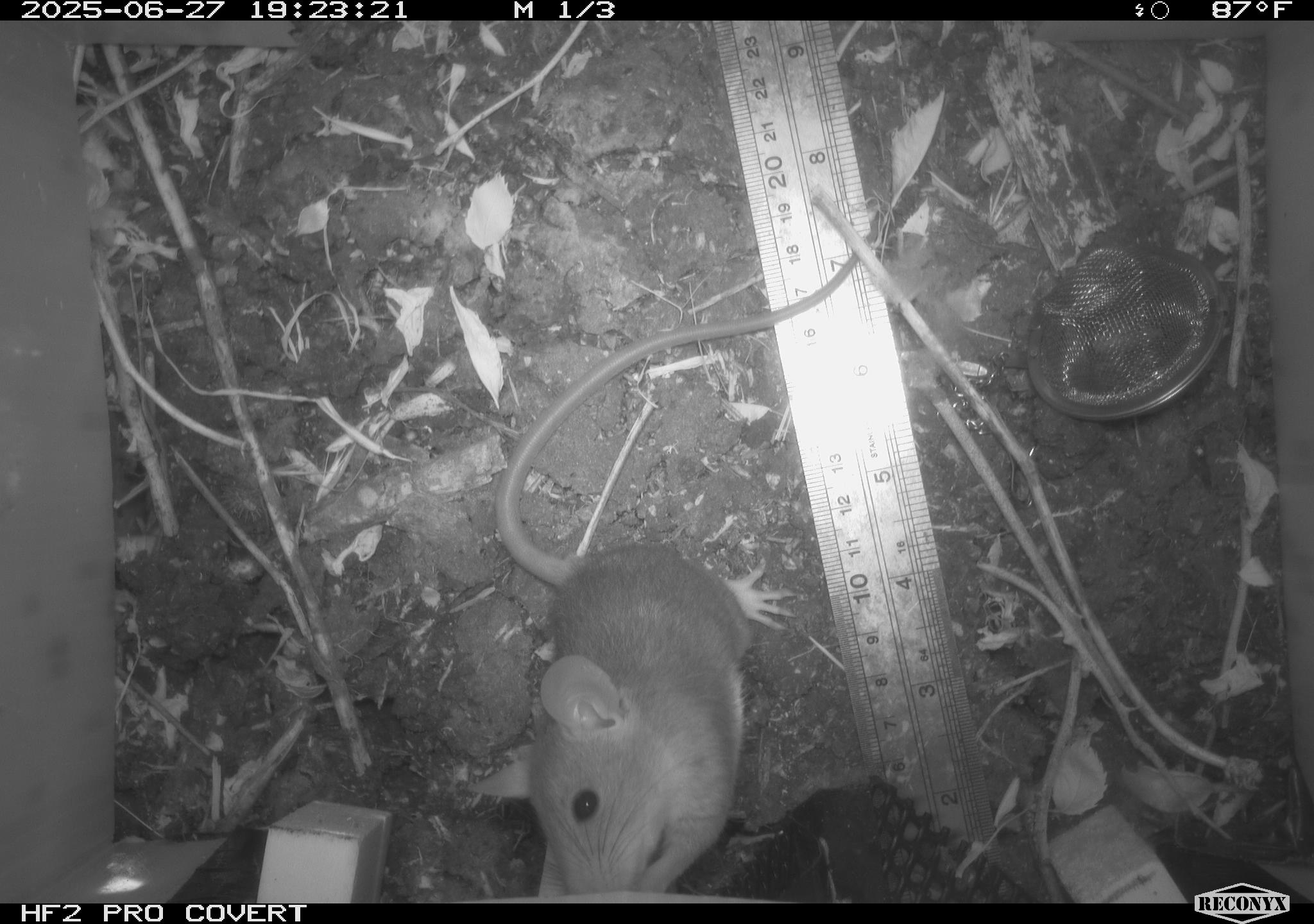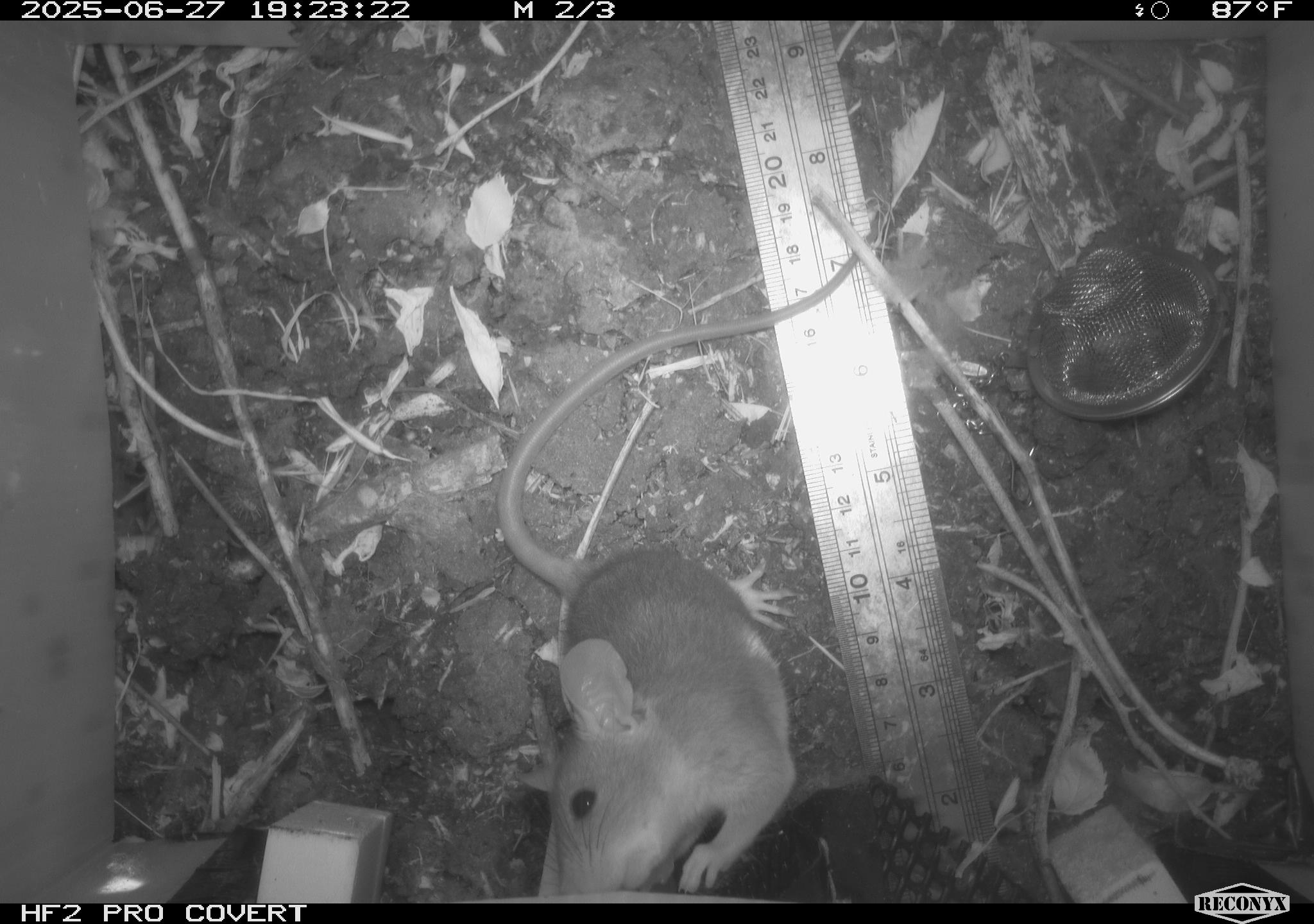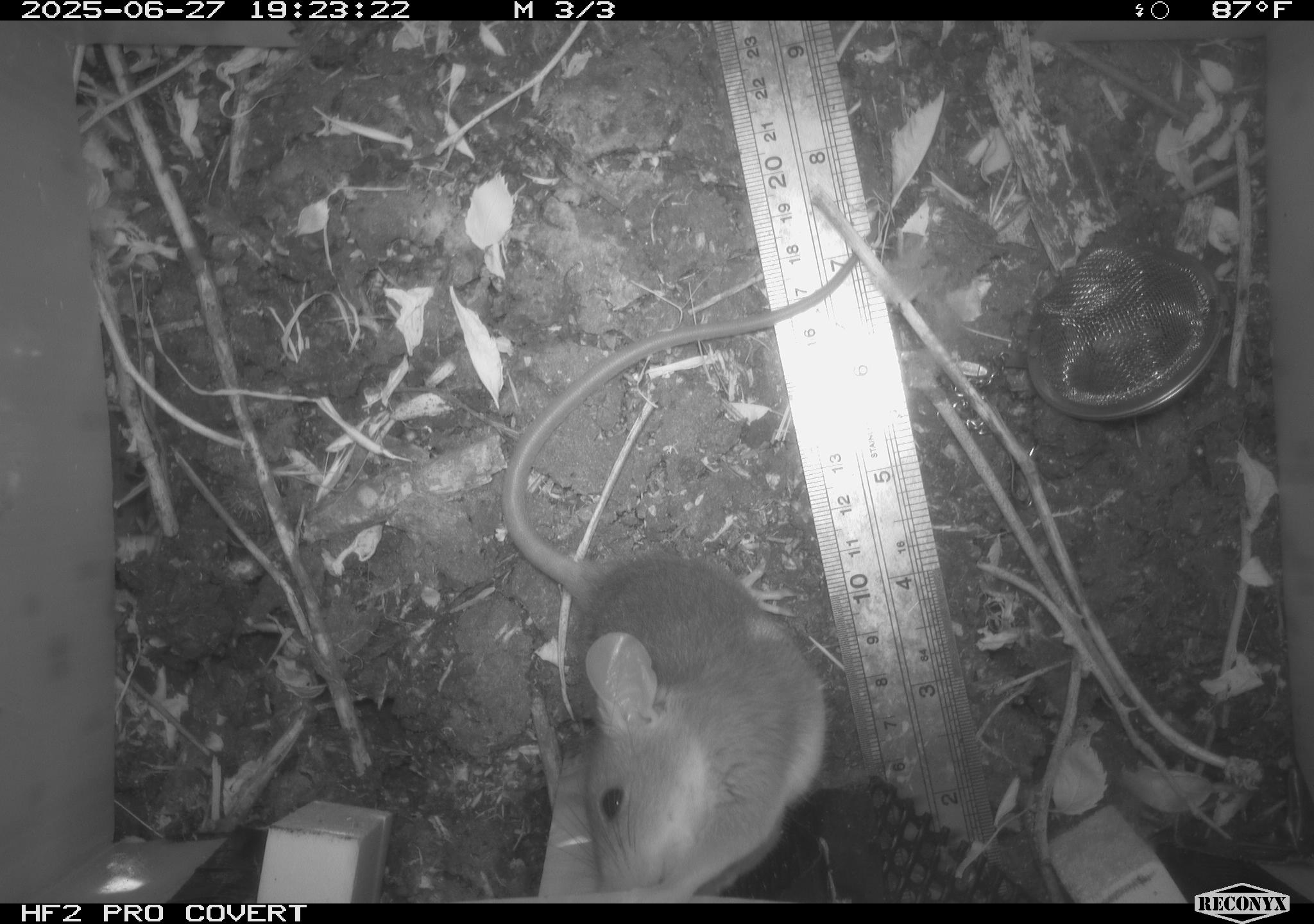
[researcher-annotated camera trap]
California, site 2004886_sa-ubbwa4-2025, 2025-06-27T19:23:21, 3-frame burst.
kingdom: Animalia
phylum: Chordata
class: Mammalia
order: Rodentia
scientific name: Rodentia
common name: rodent